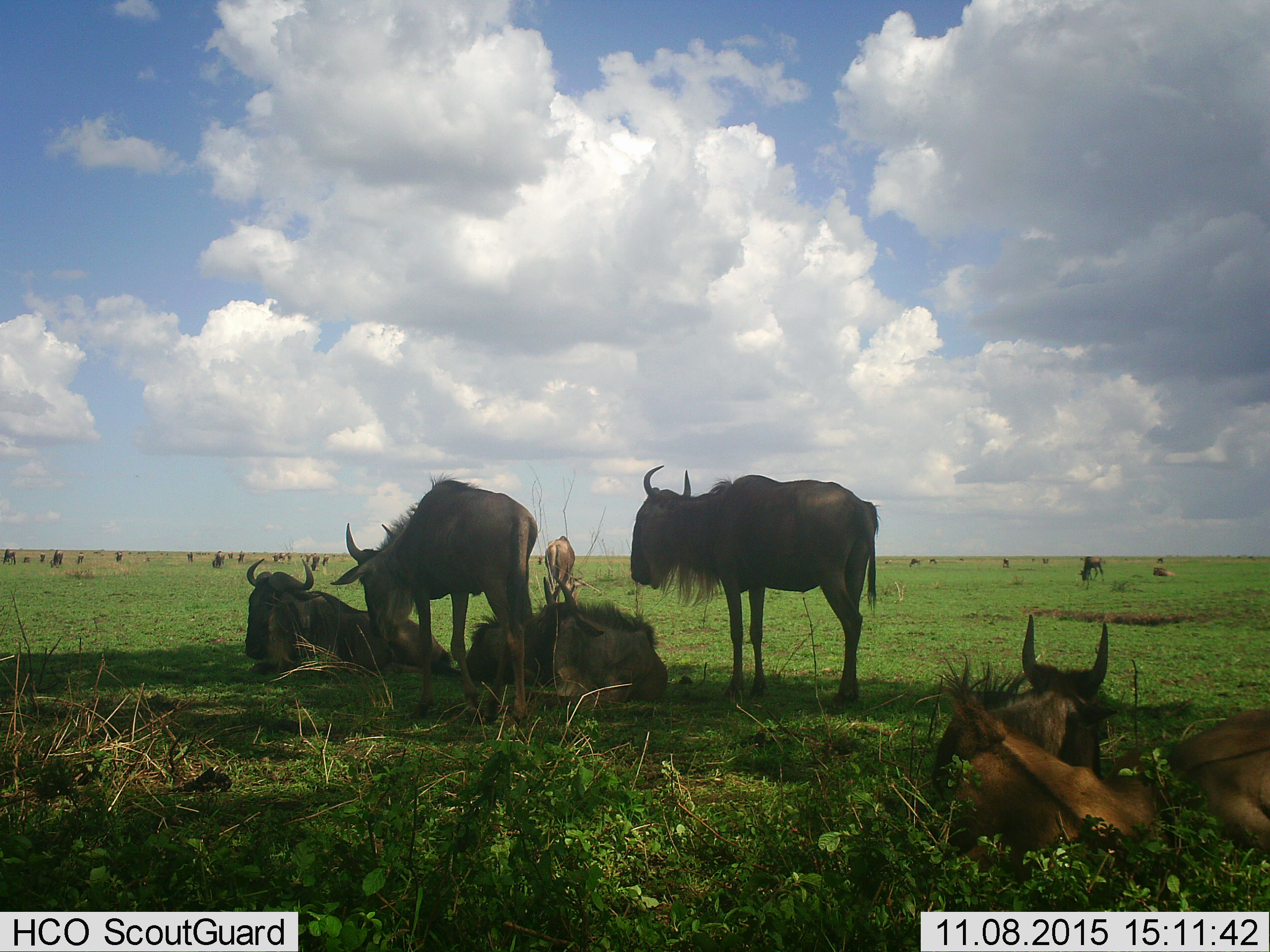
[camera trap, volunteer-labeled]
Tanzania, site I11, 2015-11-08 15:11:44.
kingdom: Animalia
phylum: Chordata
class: Mammalia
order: Artiodactyla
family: Bovidae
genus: Connochaetes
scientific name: Connochaetes taurinus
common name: blue wildebeest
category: wildebeest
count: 11-50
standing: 89%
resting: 100%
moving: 44%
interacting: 44%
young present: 33%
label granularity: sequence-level